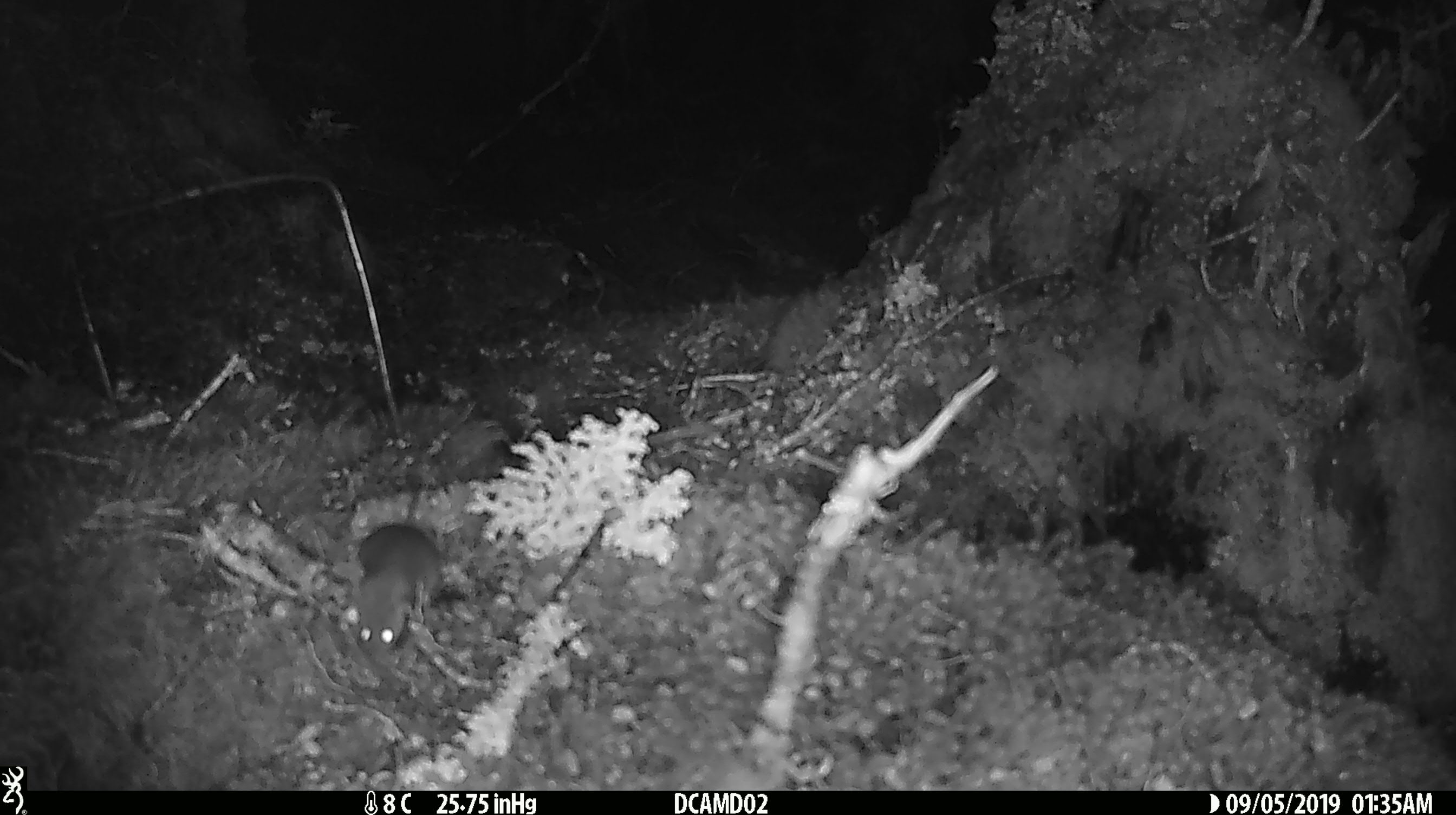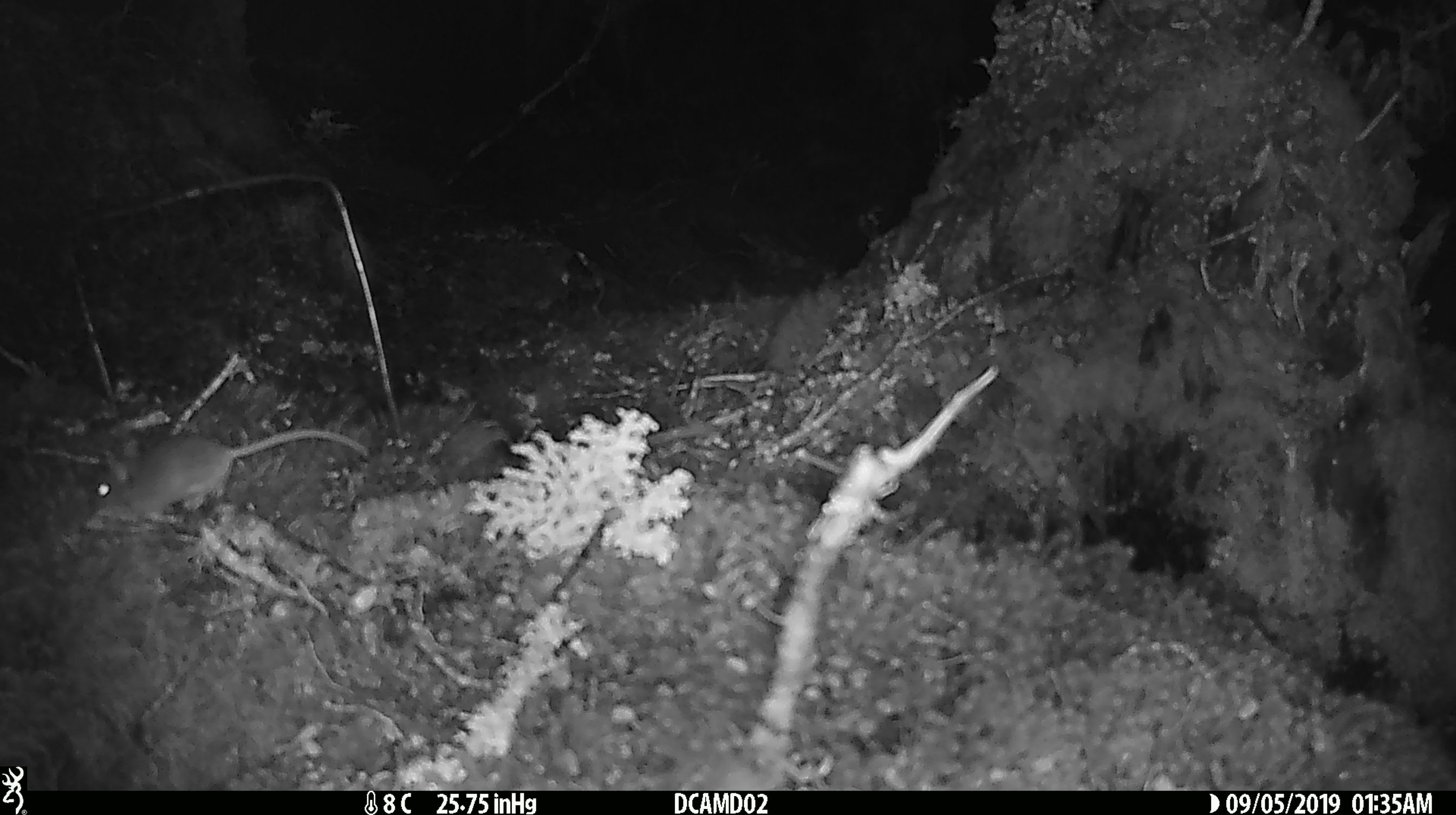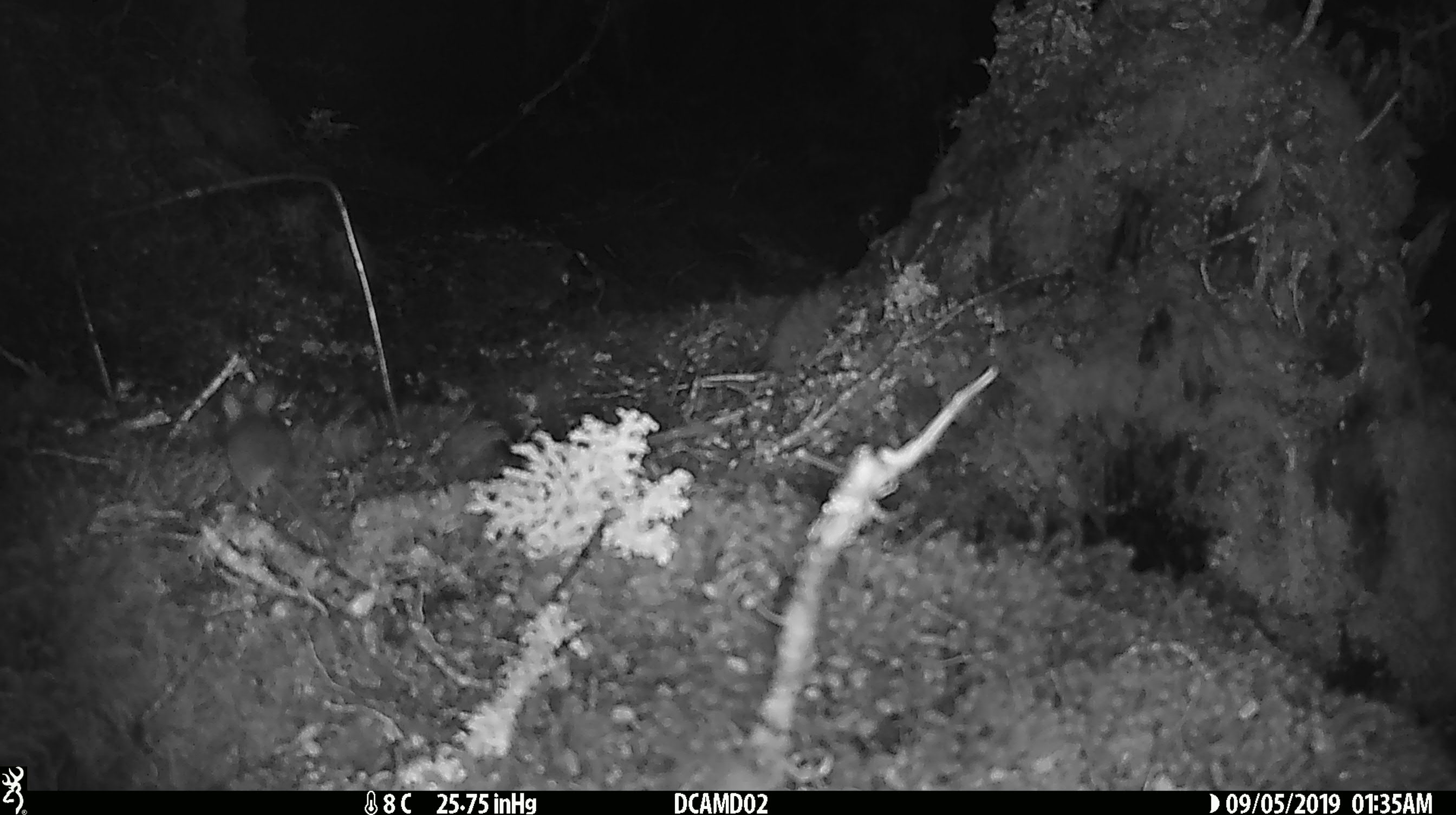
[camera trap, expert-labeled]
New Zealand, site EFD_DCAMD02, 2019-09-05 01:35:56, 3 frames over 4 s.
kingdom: Animalia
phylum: Chordata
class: Mammalia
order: Rodentia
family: Muridae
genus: Mus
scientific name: Mus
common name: mouse